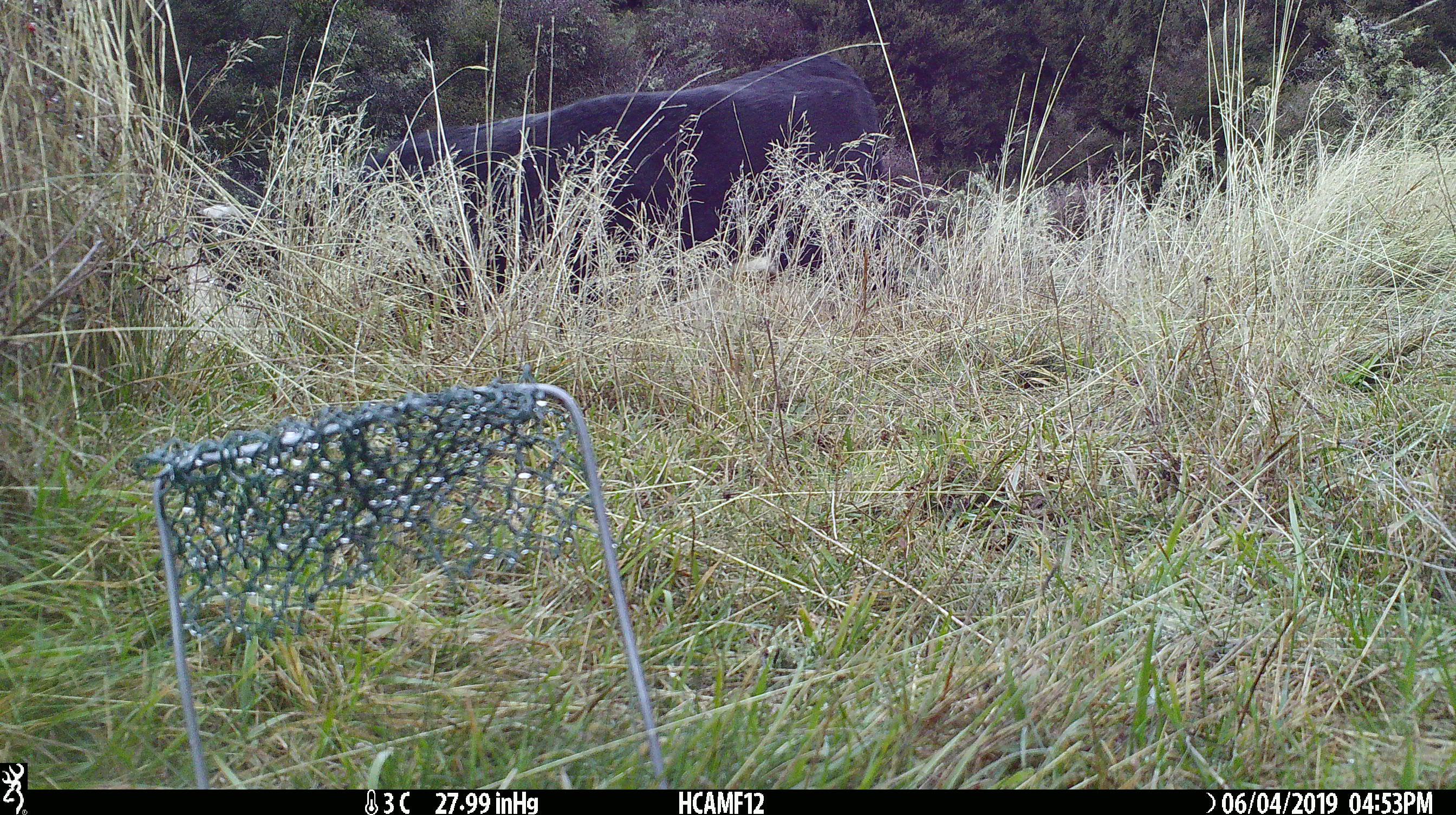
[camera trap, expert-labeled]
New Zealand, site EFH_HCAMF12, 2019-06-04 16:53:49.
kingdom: Animalia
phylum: Chordata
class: Mammalia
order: Artiodactyla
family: Bovidae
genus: Bos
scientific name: Bos taurus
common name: domestic cow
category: cow